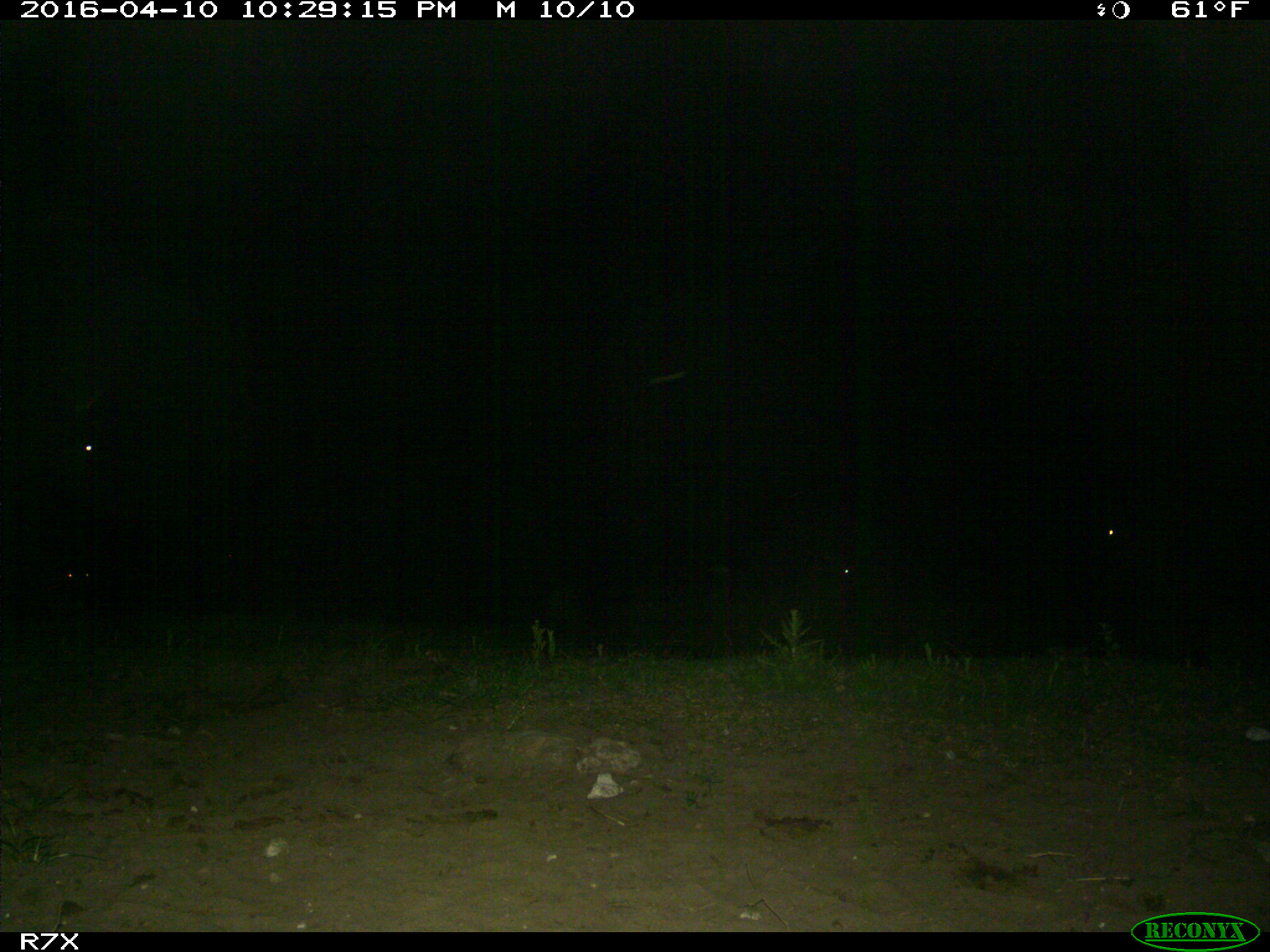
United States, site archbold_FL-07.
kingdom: Animalia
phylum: Chordata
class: Mammalia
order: Artiodactyla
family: Bovidae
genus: Bos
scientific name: Bos taurus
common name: domestic cow